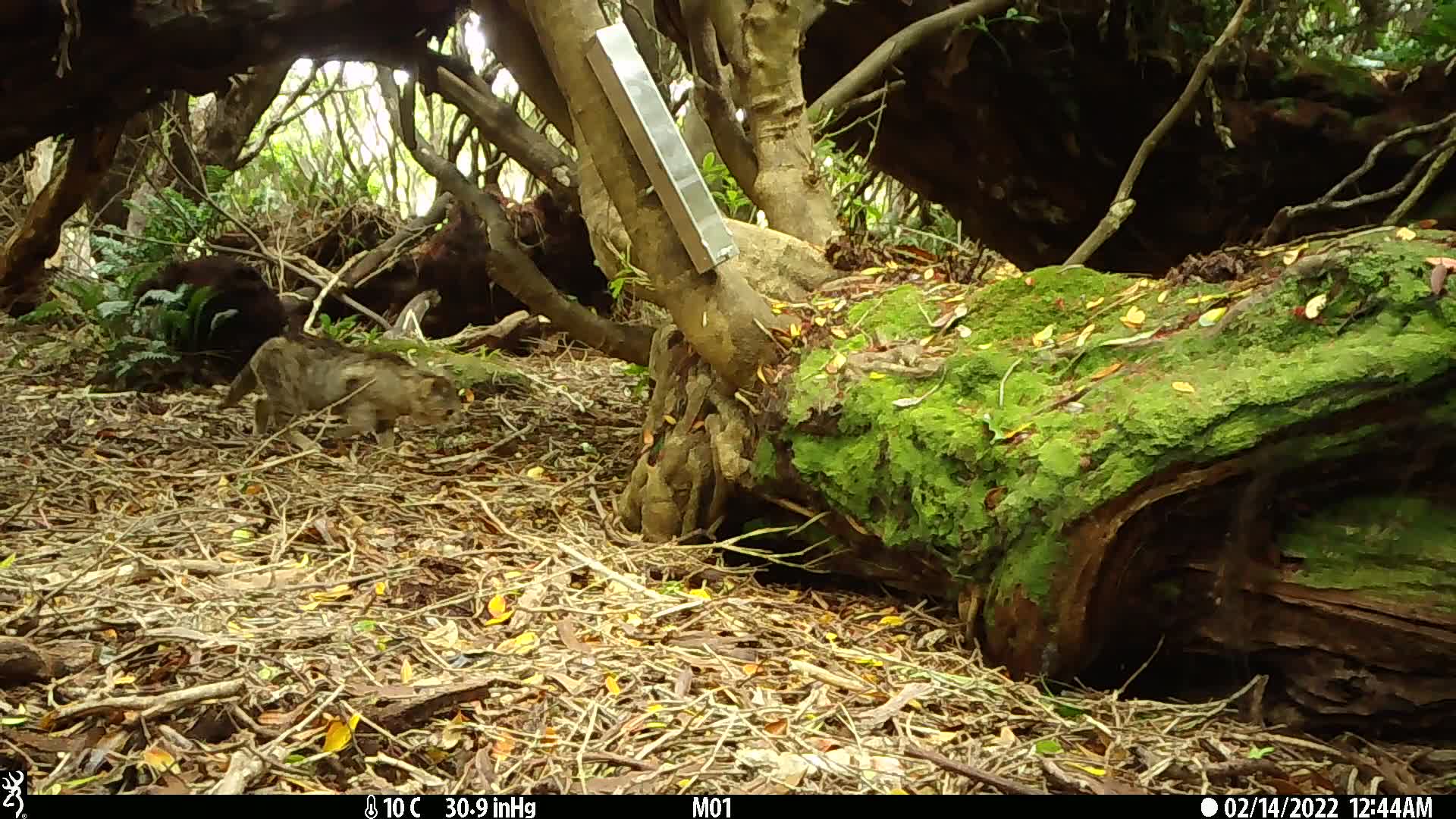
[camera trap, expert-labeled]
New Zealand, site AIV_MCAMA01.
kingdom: Animalia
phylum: Chordata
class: Mammalia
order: Carnivora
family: Felidae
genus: Felis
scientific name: Felis catus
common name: domestic cat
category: cat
Cat (domestic cat) (Felis catus).